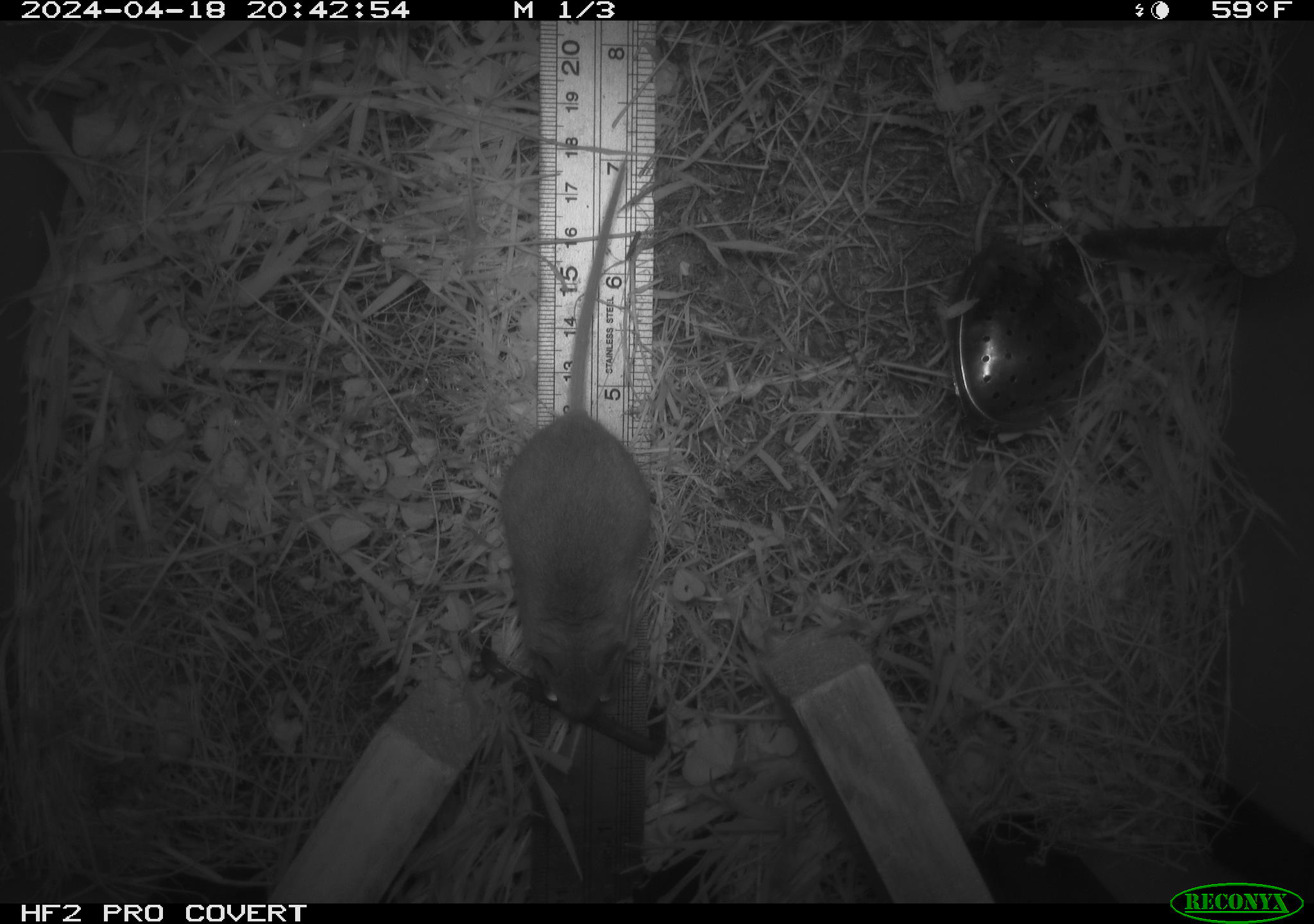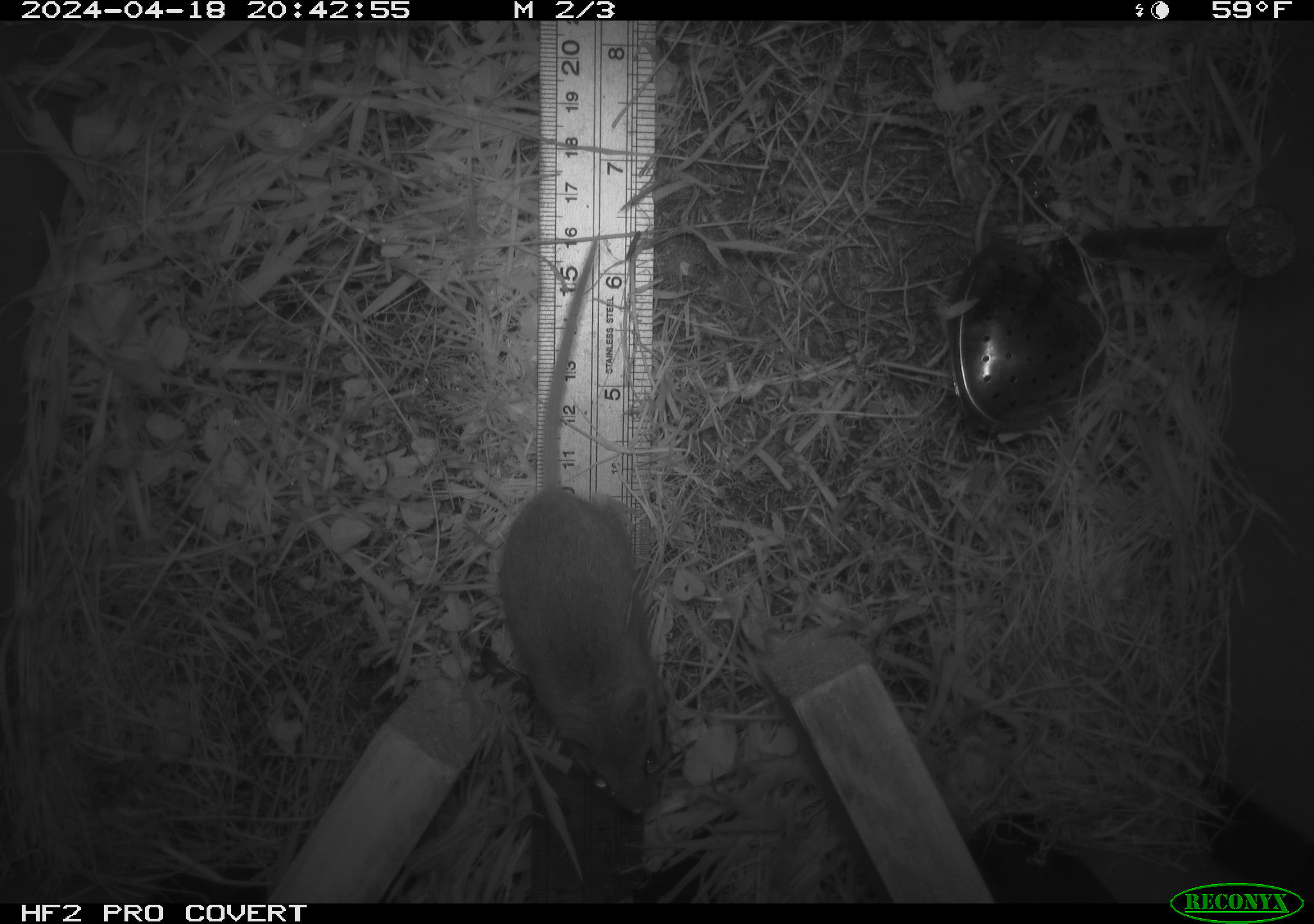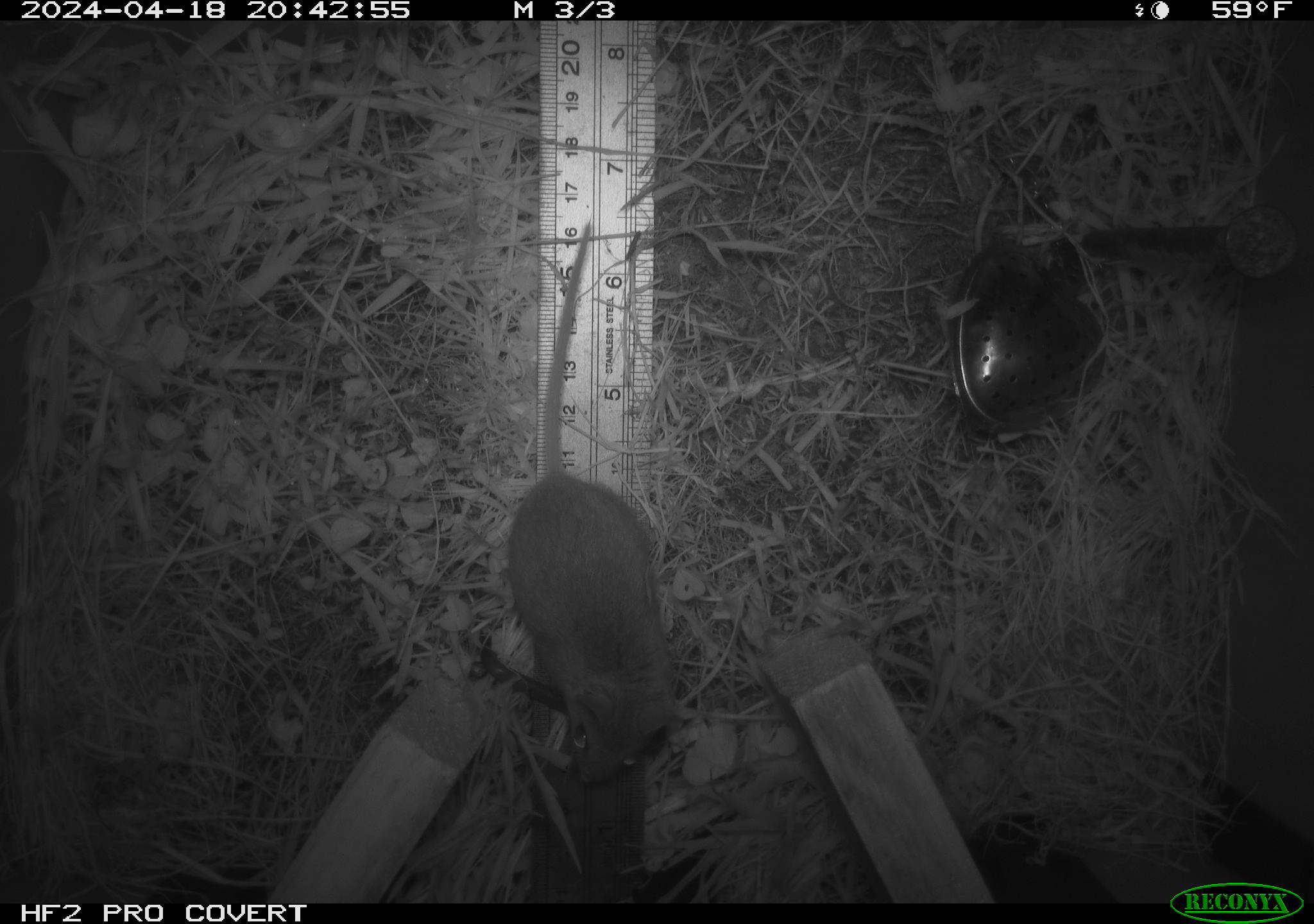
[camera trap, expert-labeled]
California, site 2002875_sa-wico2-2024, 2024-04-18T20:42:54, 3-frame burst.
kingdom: Animalia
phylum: Chordata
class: Mammalia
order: Rodentia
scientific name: Rodentia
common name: mouse species